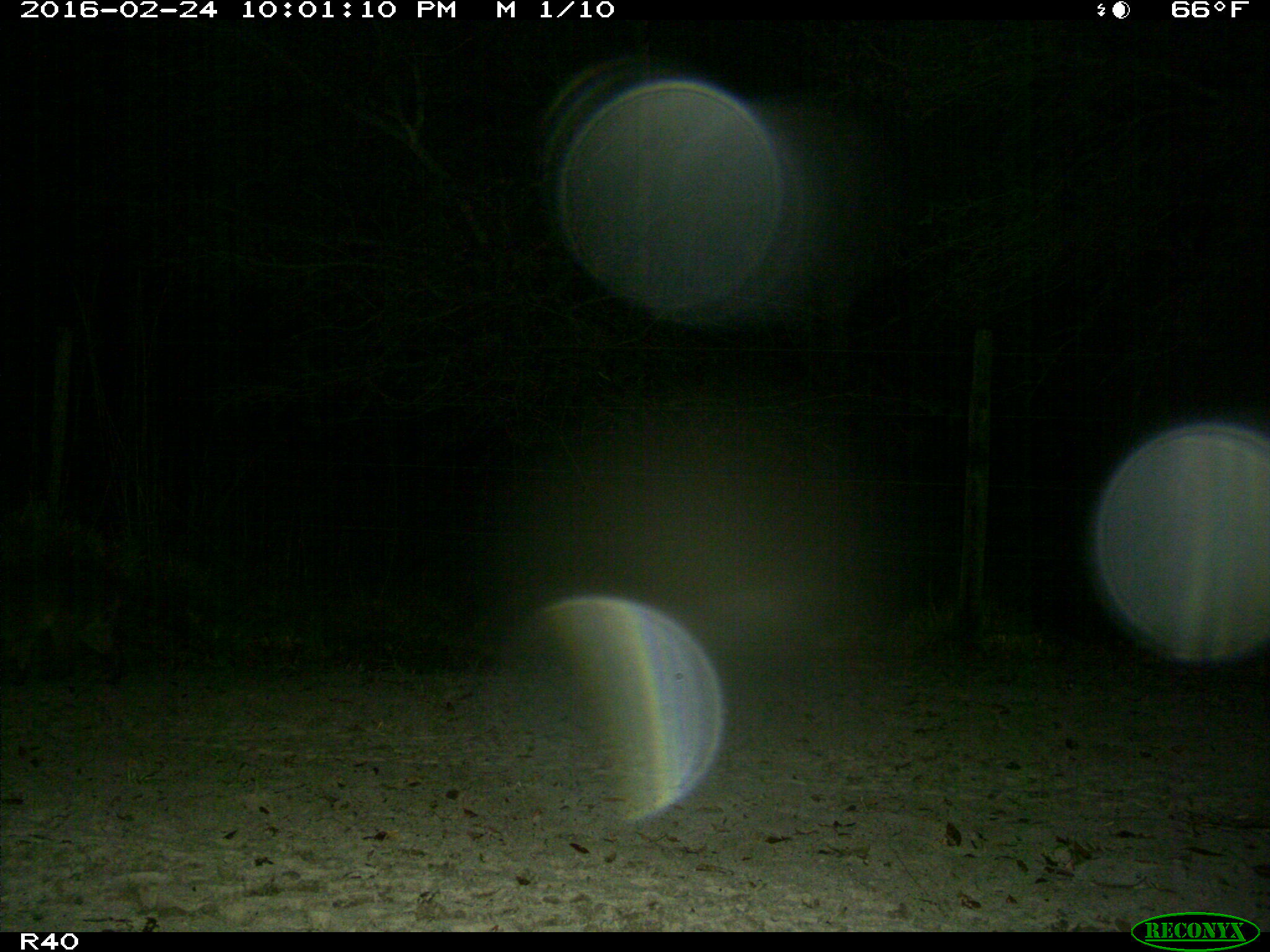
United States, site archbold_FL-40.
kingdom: Animalia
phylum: Chordata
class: Mammalia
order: Carnivora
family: Procyonidae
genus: Procyon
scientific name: Procyon lotor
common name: common raccoon